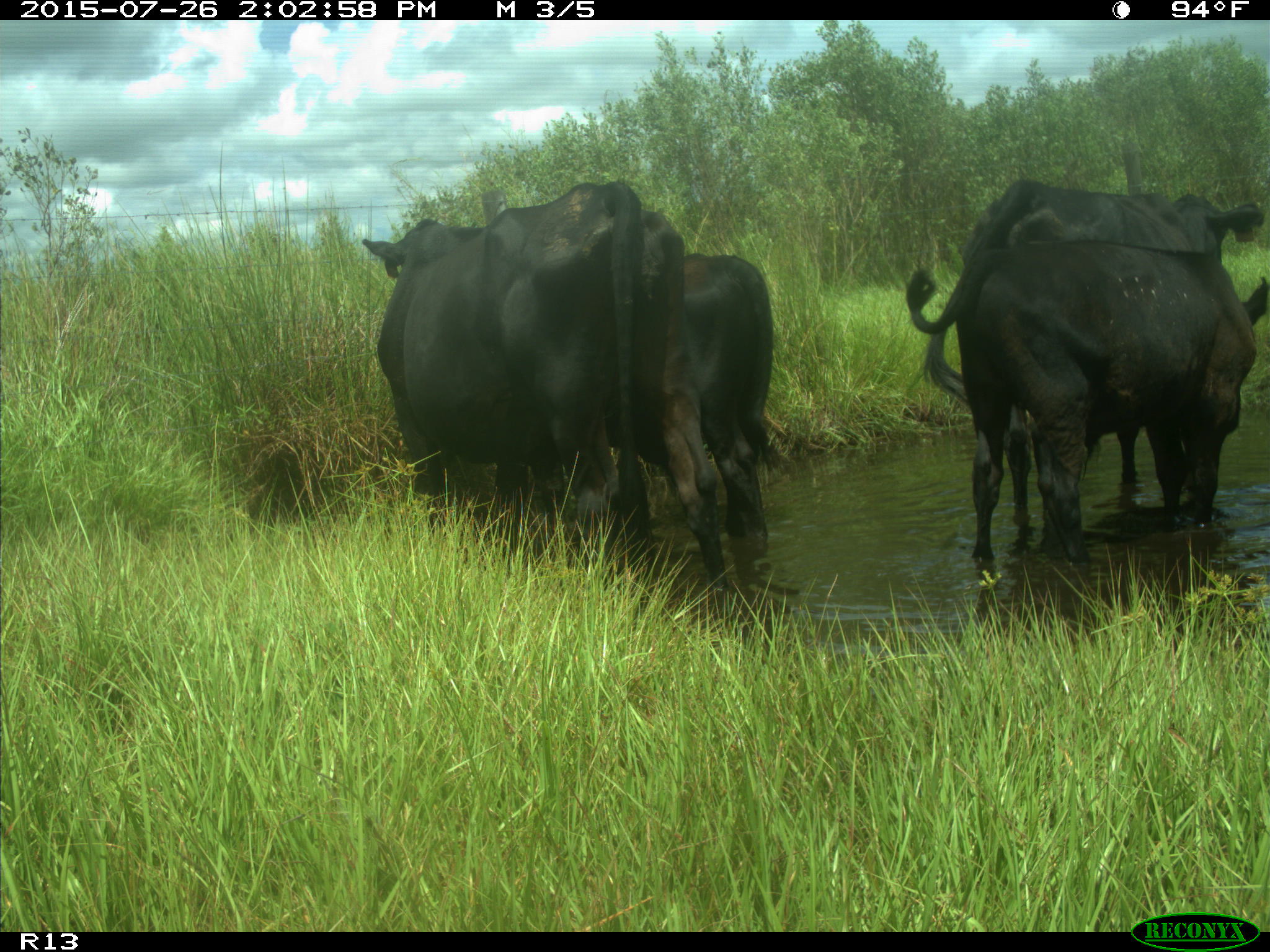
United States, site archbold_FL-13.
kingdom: Animalia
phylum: Chordata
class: Mammalia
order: Artiodactyla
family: Bovidae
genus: Bos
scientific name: Bos taurus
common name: domestic cow